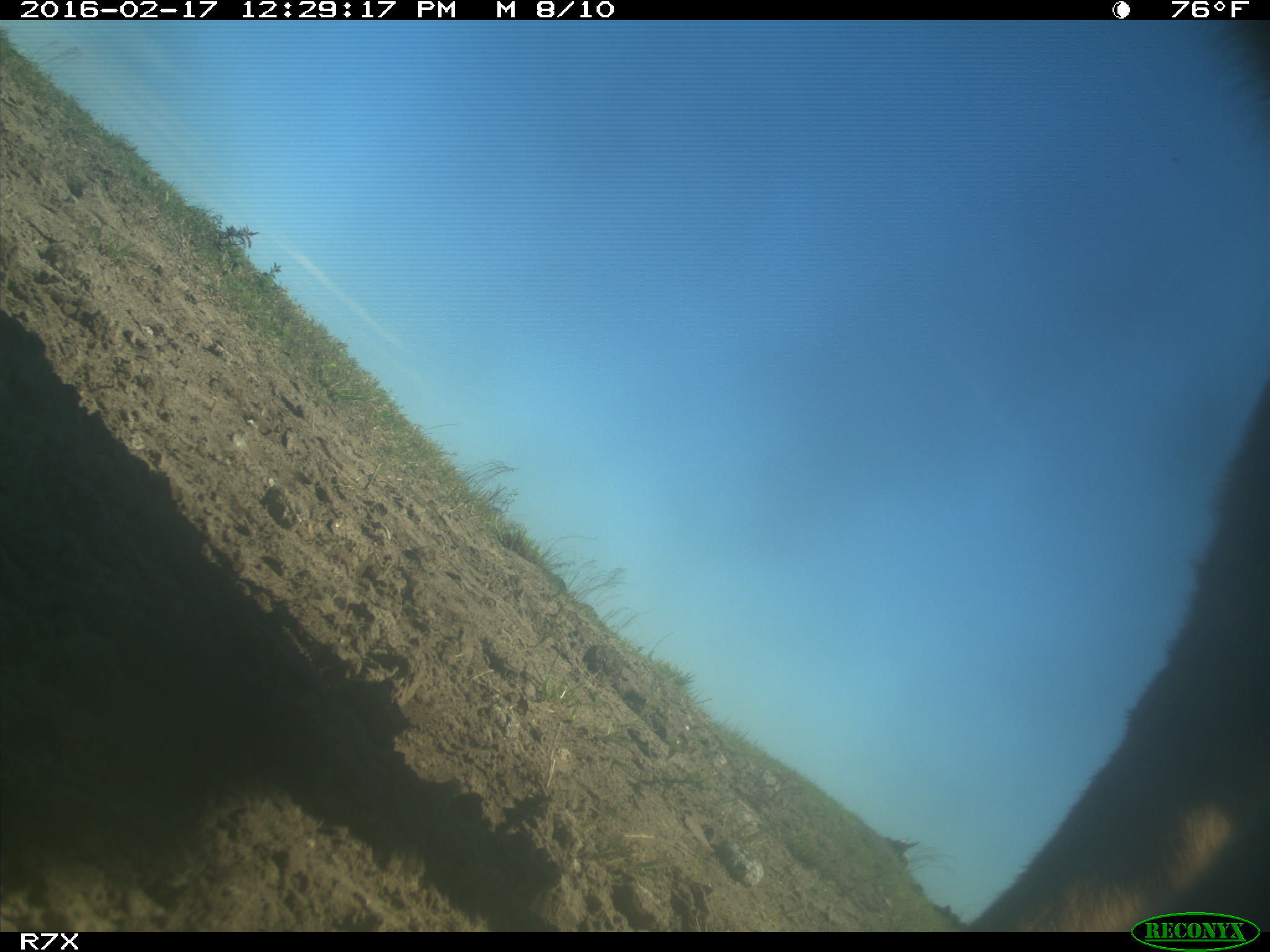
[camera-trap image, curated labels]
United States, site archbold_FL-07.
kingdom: Animalia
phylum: Chordata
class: Mammalia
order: Artiodactyla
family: Bovidae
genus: Bos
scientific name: Bos taurus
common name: domestic cow